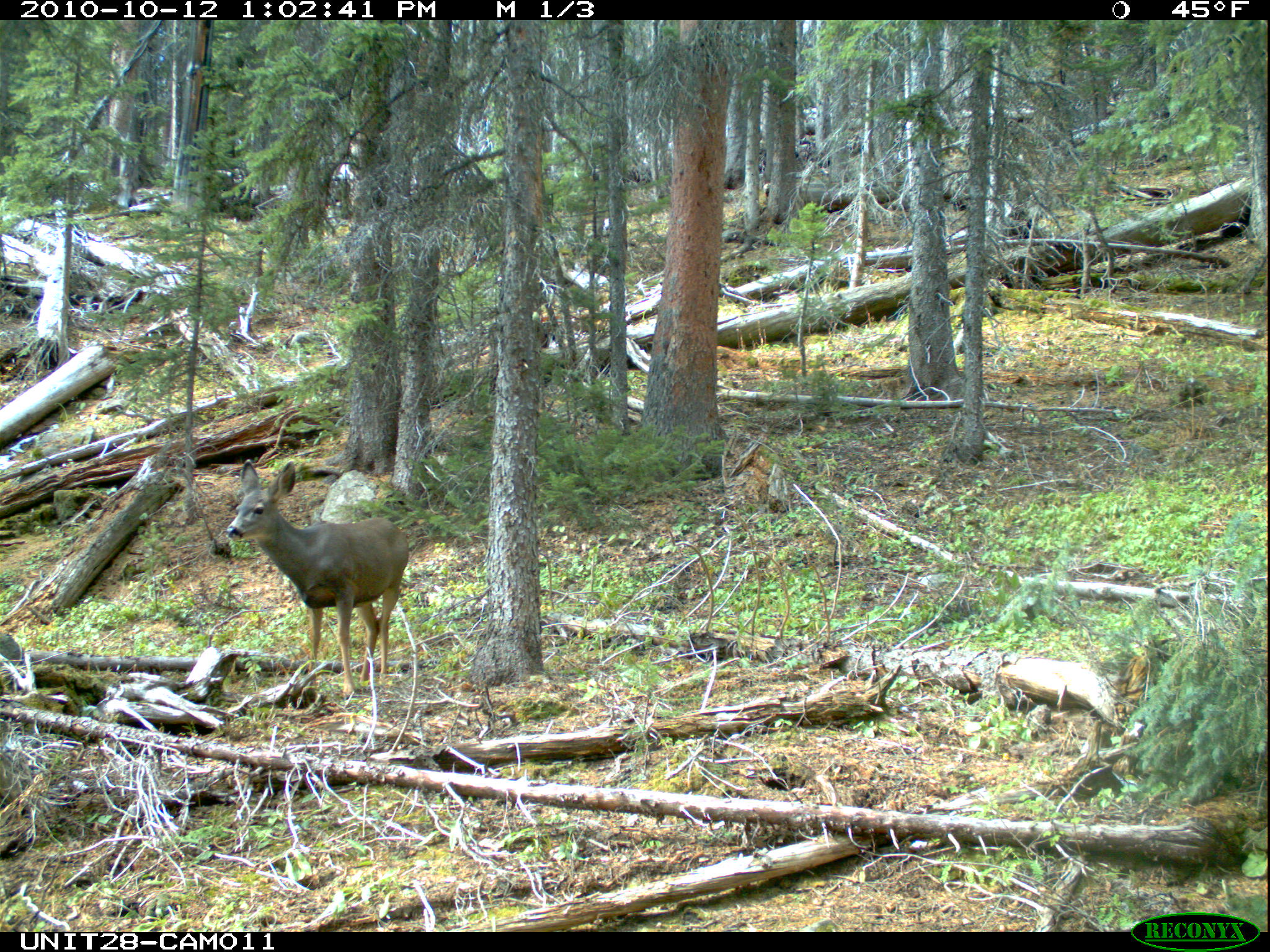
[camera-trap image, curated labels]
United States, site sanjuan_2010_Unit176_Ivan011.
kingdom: Animalia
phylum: Chordata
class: Mammalia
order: Artiodactyla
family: Cervidae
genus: Odocoileus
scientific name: Odocoileus hemionus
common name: mule deer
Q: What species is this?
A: Odocoileus hemionus (mule deer).